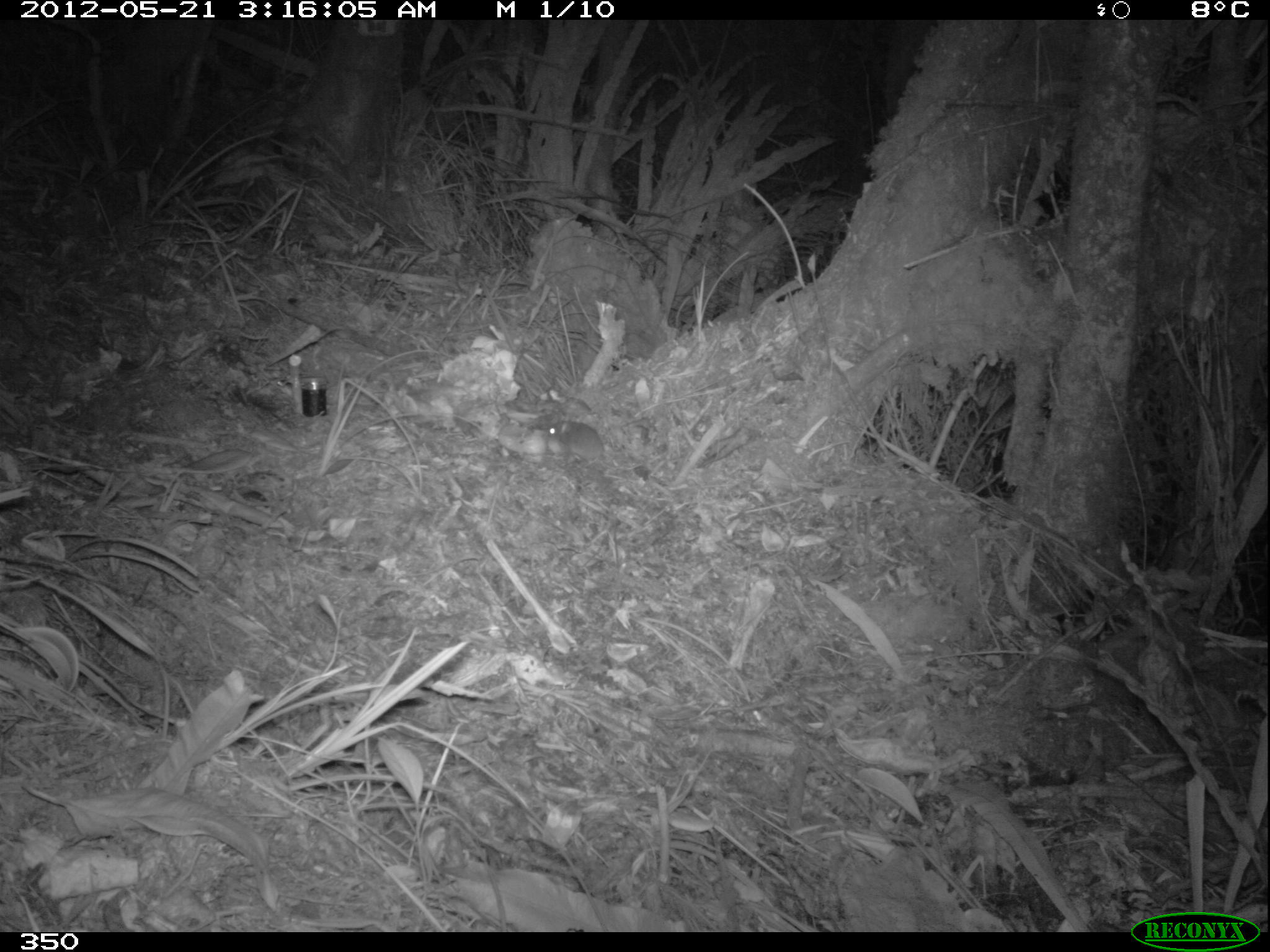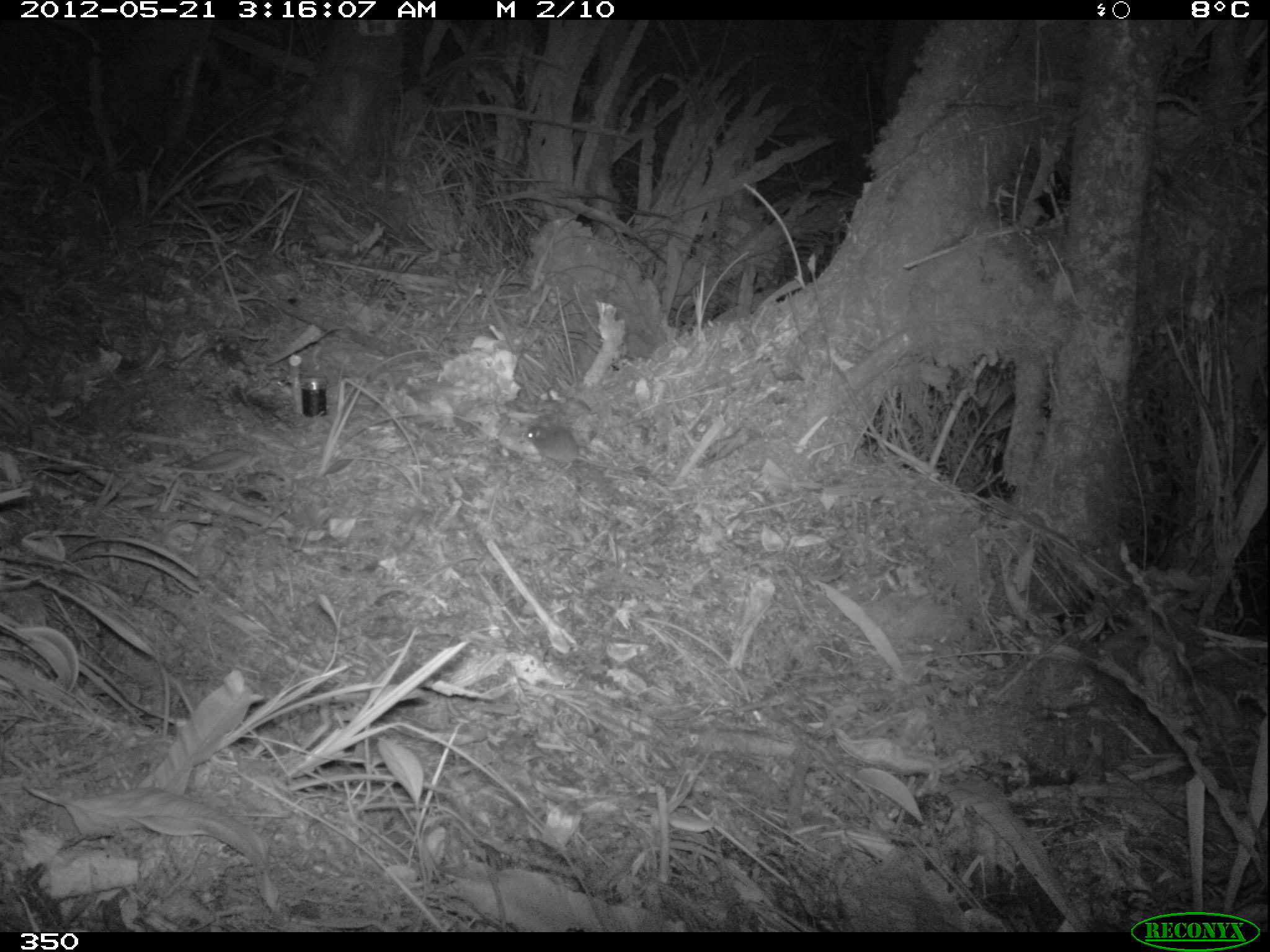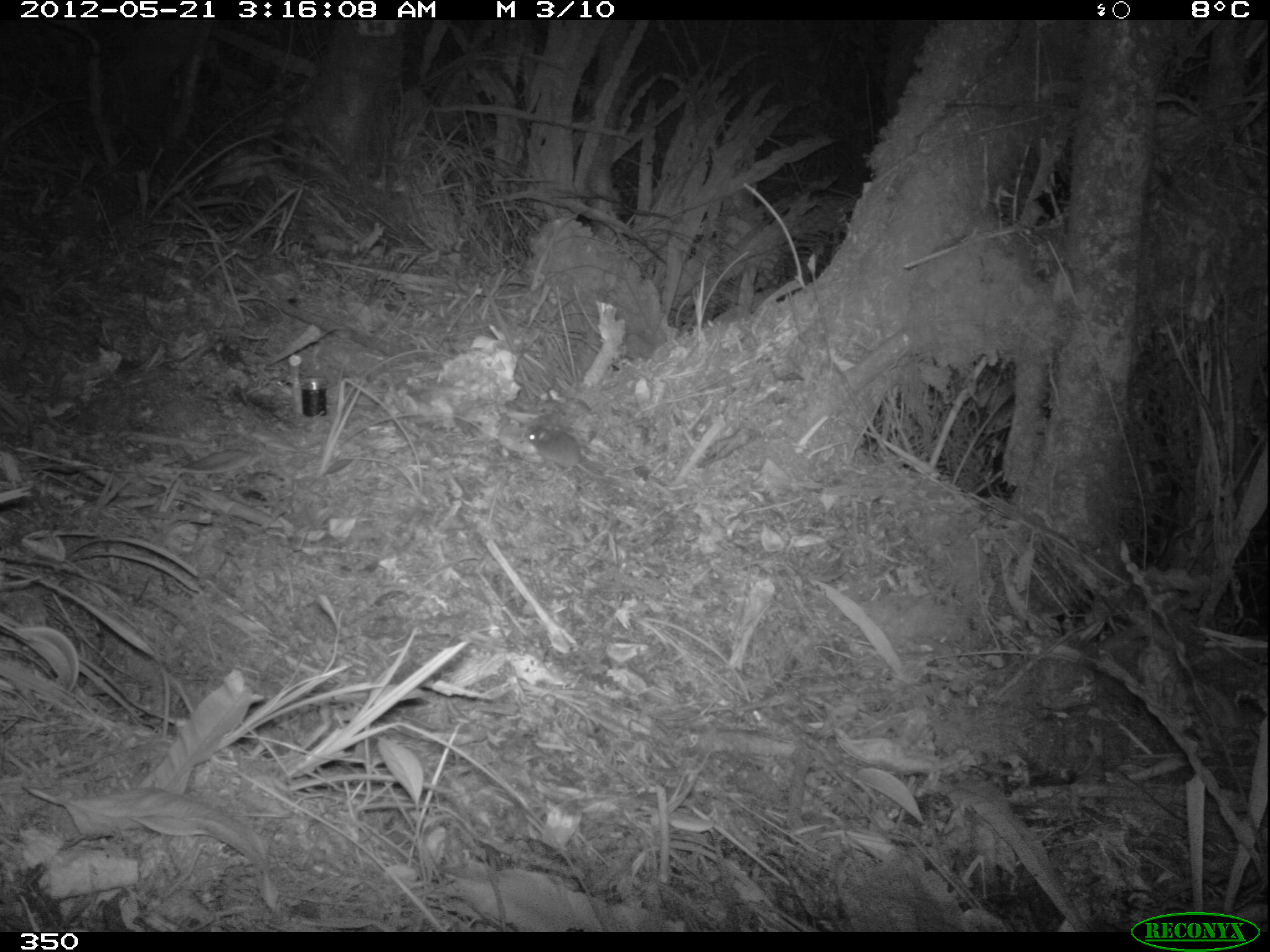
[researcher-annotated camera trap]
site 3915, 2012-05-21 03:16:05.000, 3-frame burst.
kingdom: Animalia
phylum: Chordata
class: Mammalia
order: Rodentia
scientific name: Rodentia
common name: rodents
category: unknown rodent